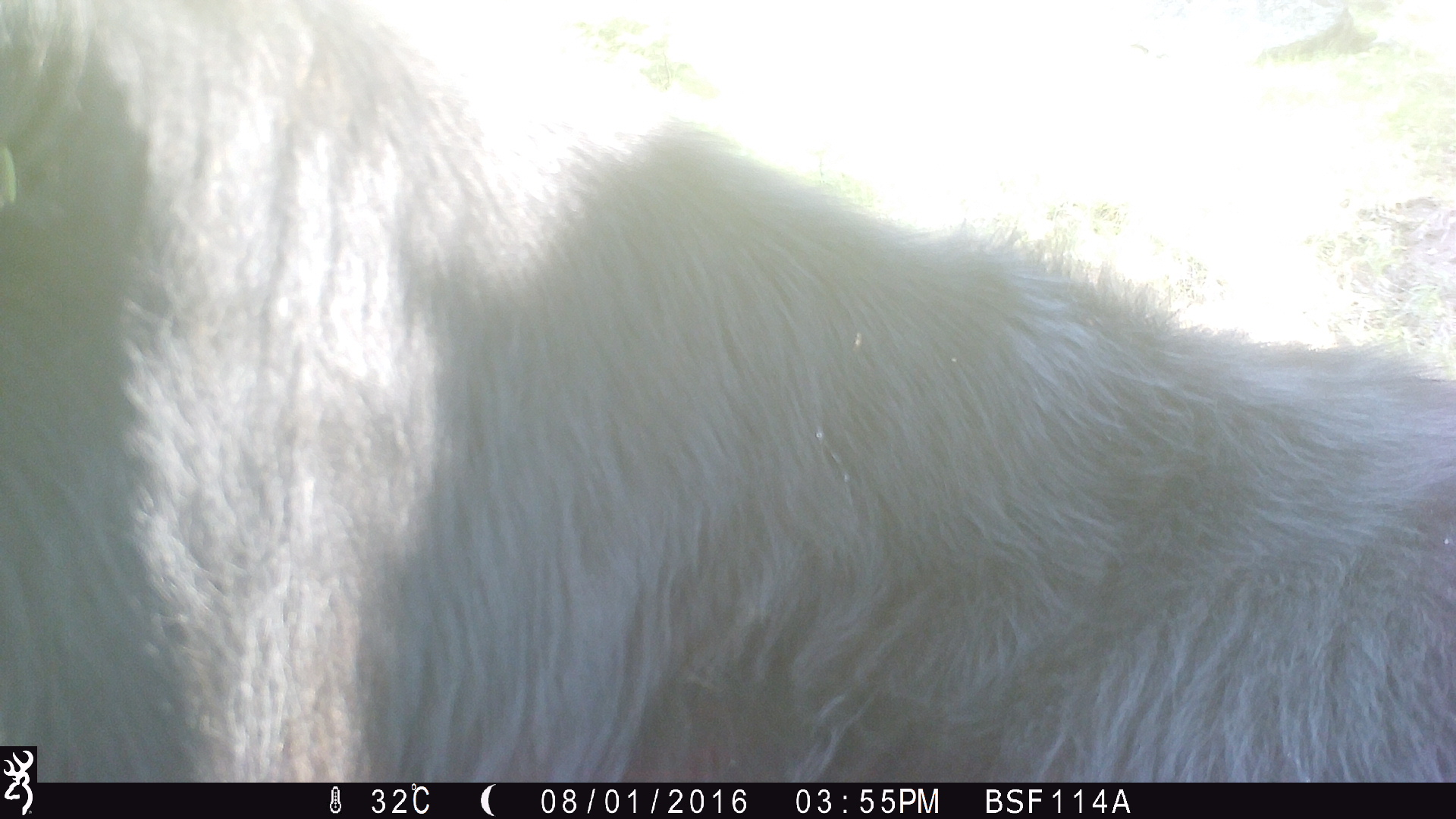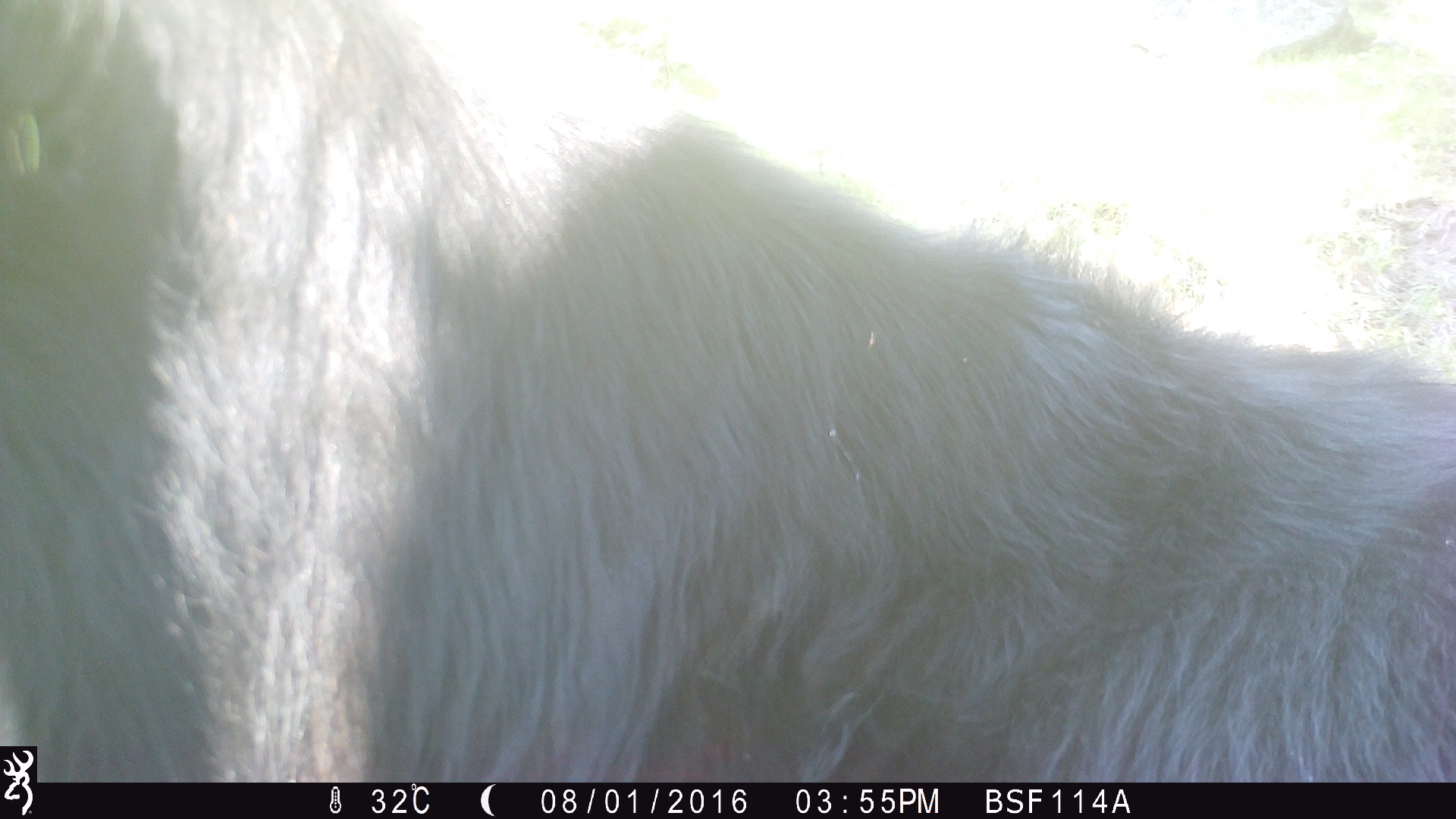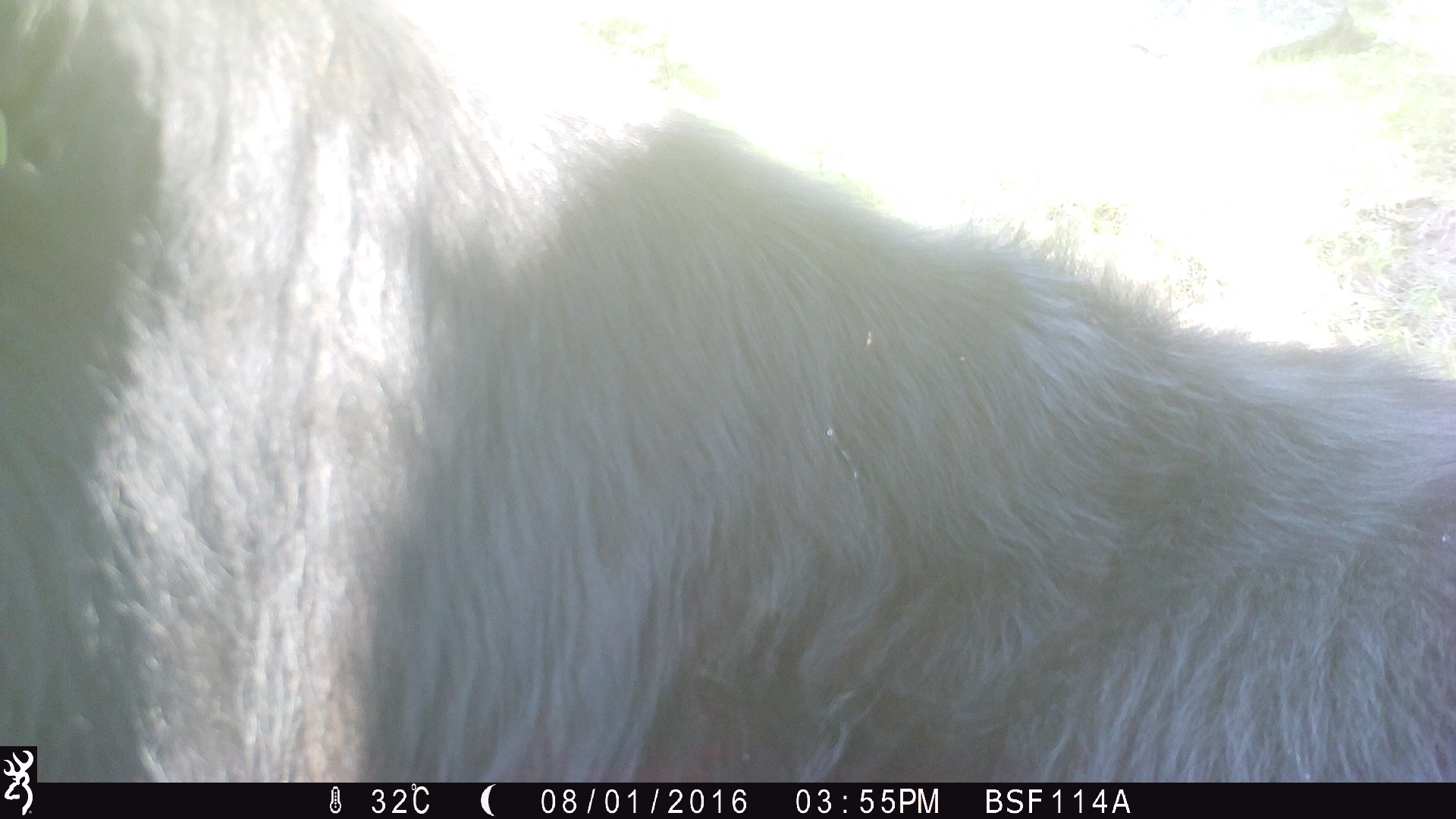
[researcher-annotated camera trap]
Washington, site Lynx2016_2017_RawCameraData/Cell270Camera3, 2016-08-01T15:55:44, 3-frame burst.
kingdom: Animalia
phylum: Chordata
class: Mammalia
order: Artiodactyla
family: Bovidae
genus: Bos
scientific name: Bos taurus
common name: domestic cattle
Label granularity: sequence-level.